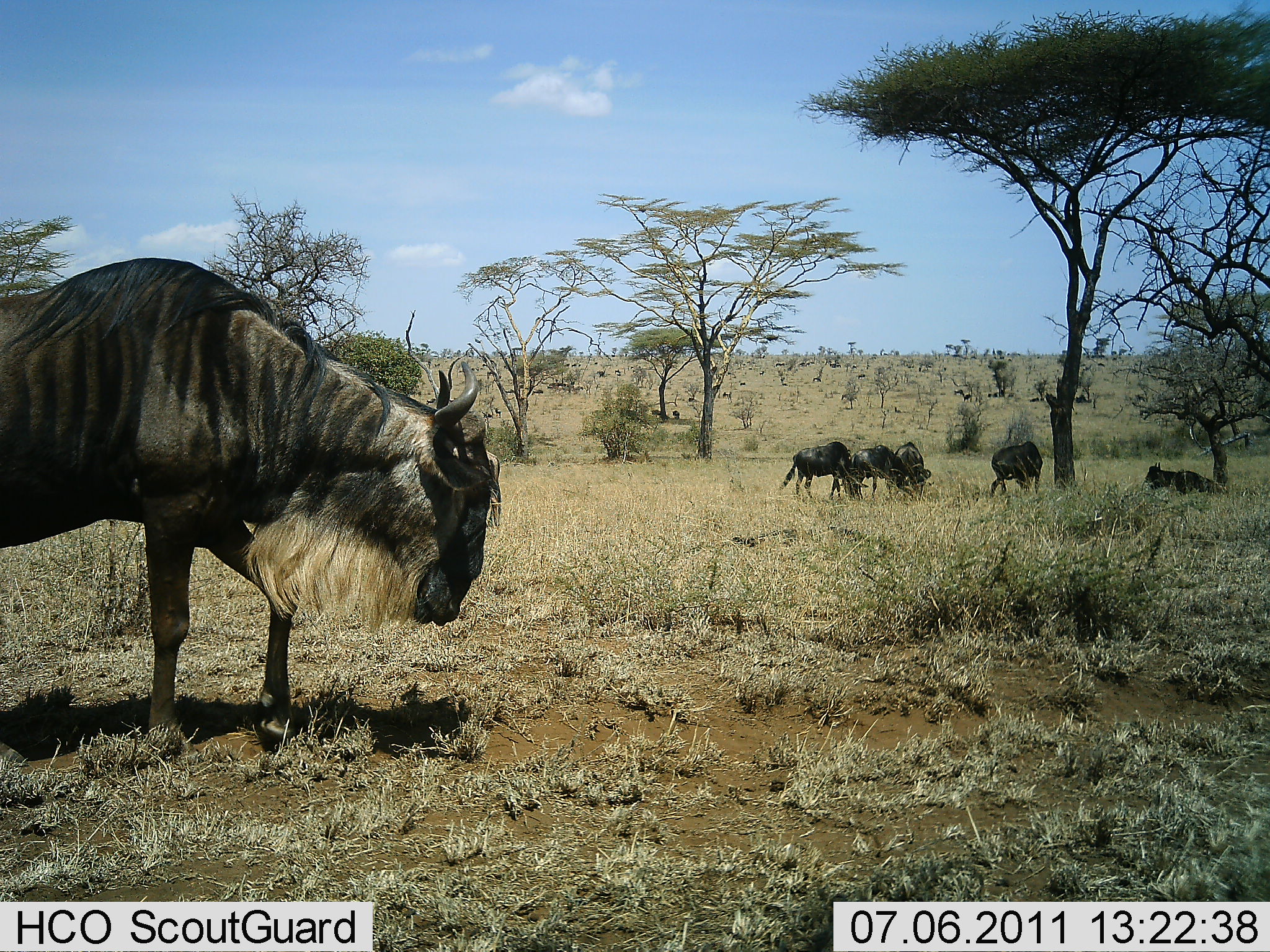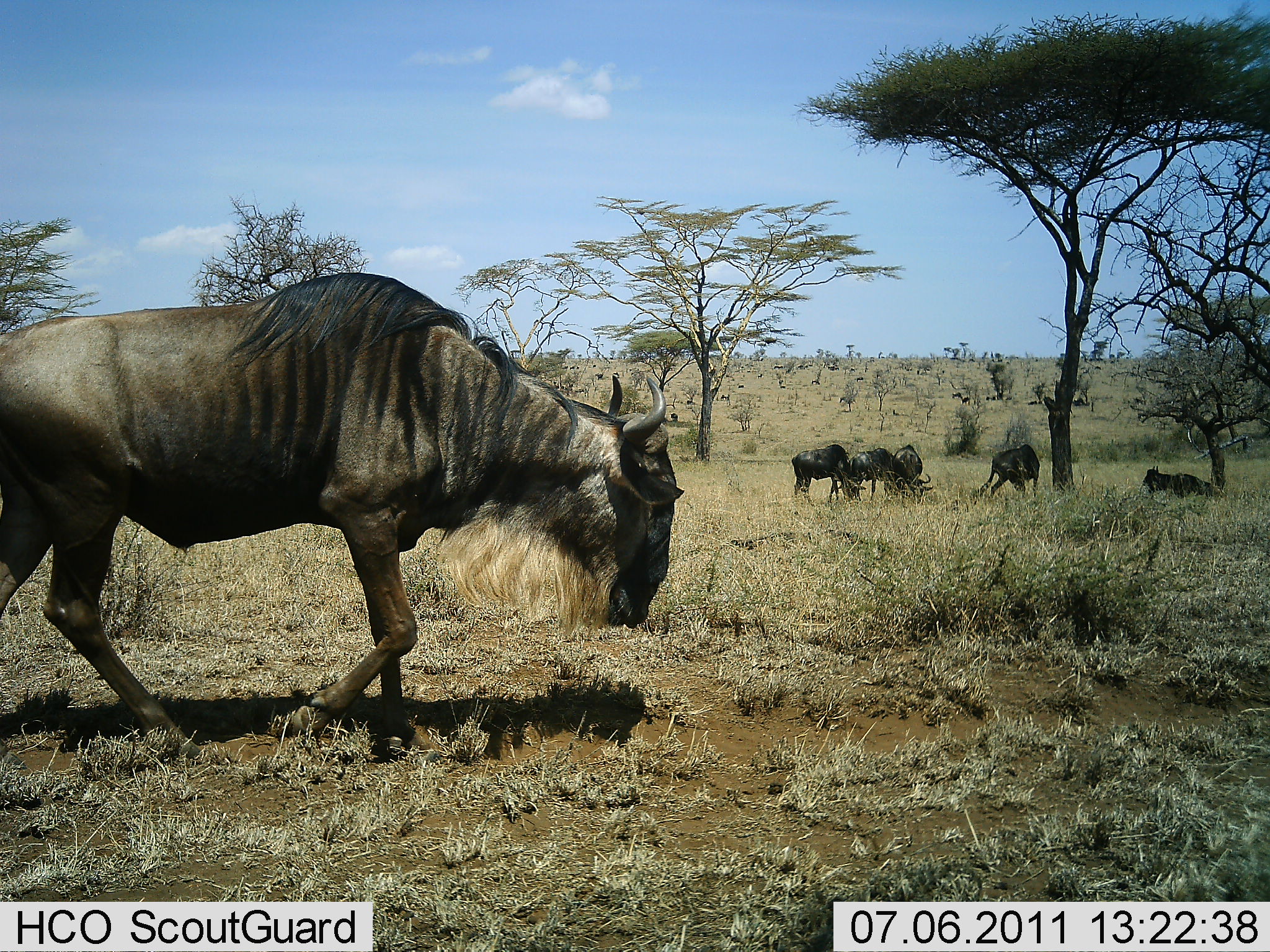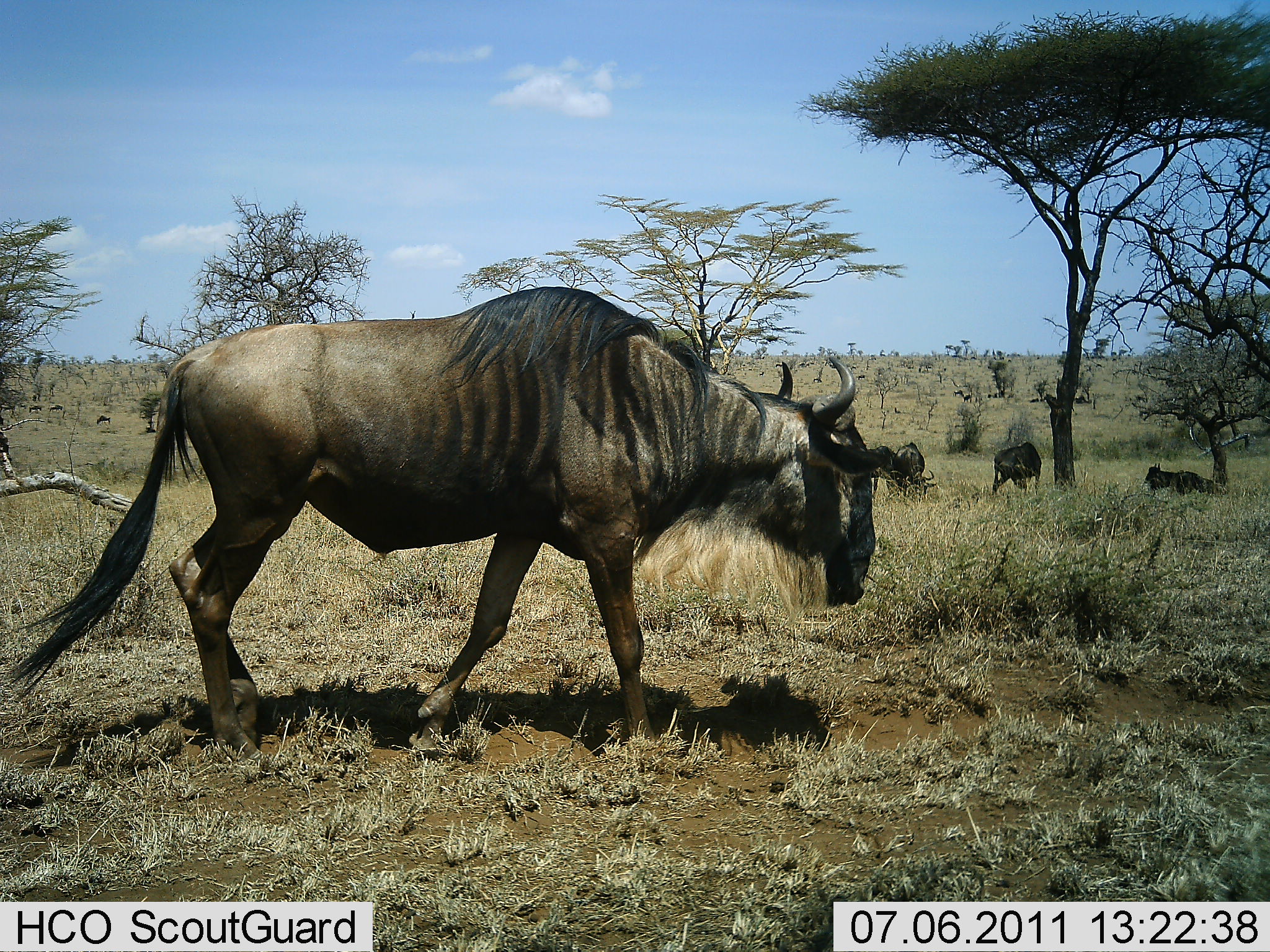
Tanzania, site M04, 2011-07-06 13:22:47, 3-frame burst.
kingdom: Animalia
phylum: Chordata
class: Mammalia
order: Artiodactyla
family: Bovidae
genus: Connochaetes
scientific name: Connochaetes taurinus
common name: blue wildebeest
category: wildebeest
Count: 6.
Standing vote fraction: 45%.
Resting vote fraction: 73%.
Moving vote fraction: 82%.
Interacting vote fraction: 18%.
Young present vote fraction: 0%.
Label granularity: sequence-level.